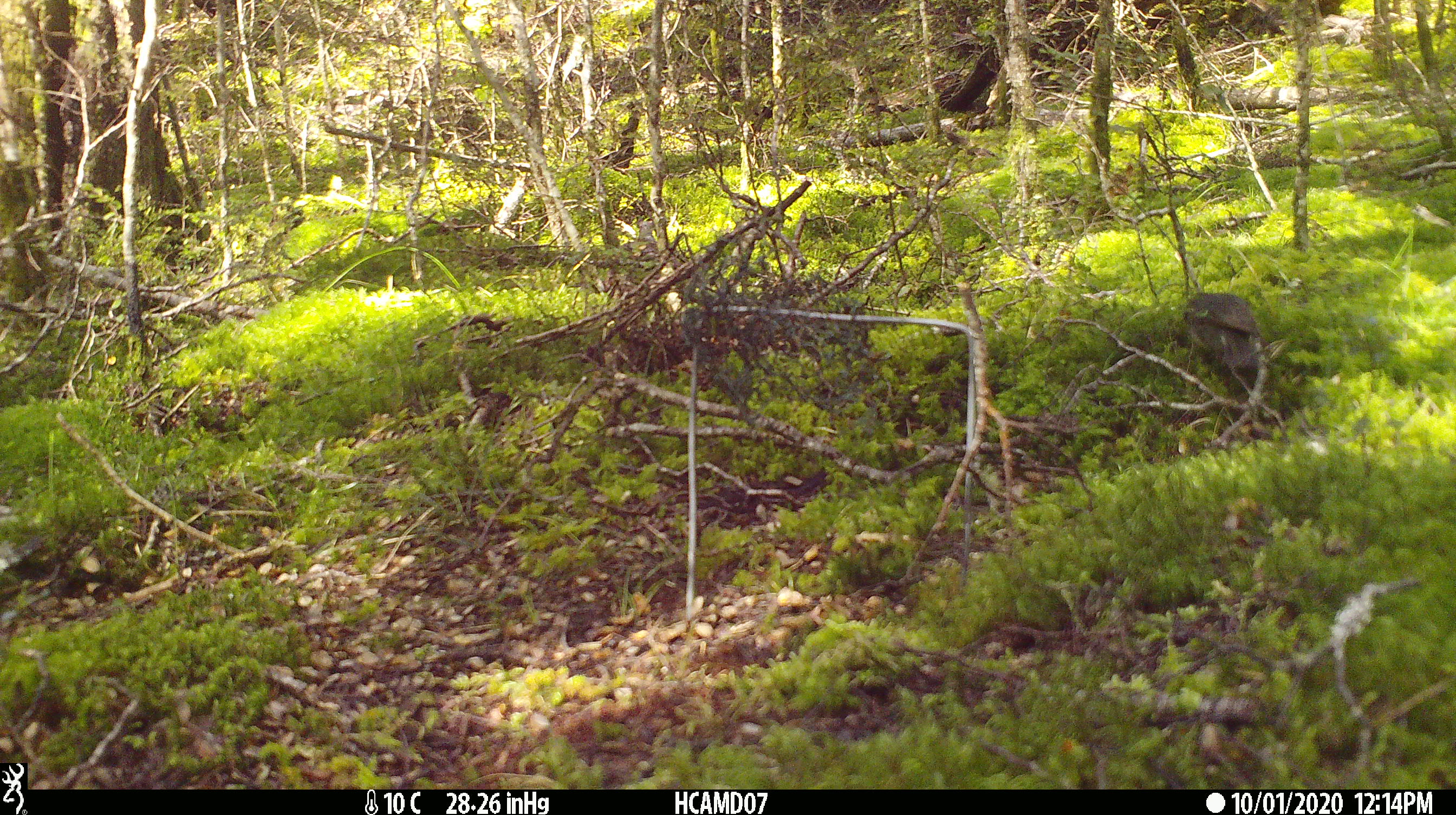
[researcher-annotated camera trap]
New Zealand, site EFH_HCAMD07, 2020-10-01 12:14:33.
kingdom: Animalia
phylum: Chordata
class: Aves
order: Passeriformes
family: Petroicidae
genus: Petroica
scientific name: Petroica australis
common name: new zealand robin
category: robin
Robin (new zealand robin) (Petroica australis).